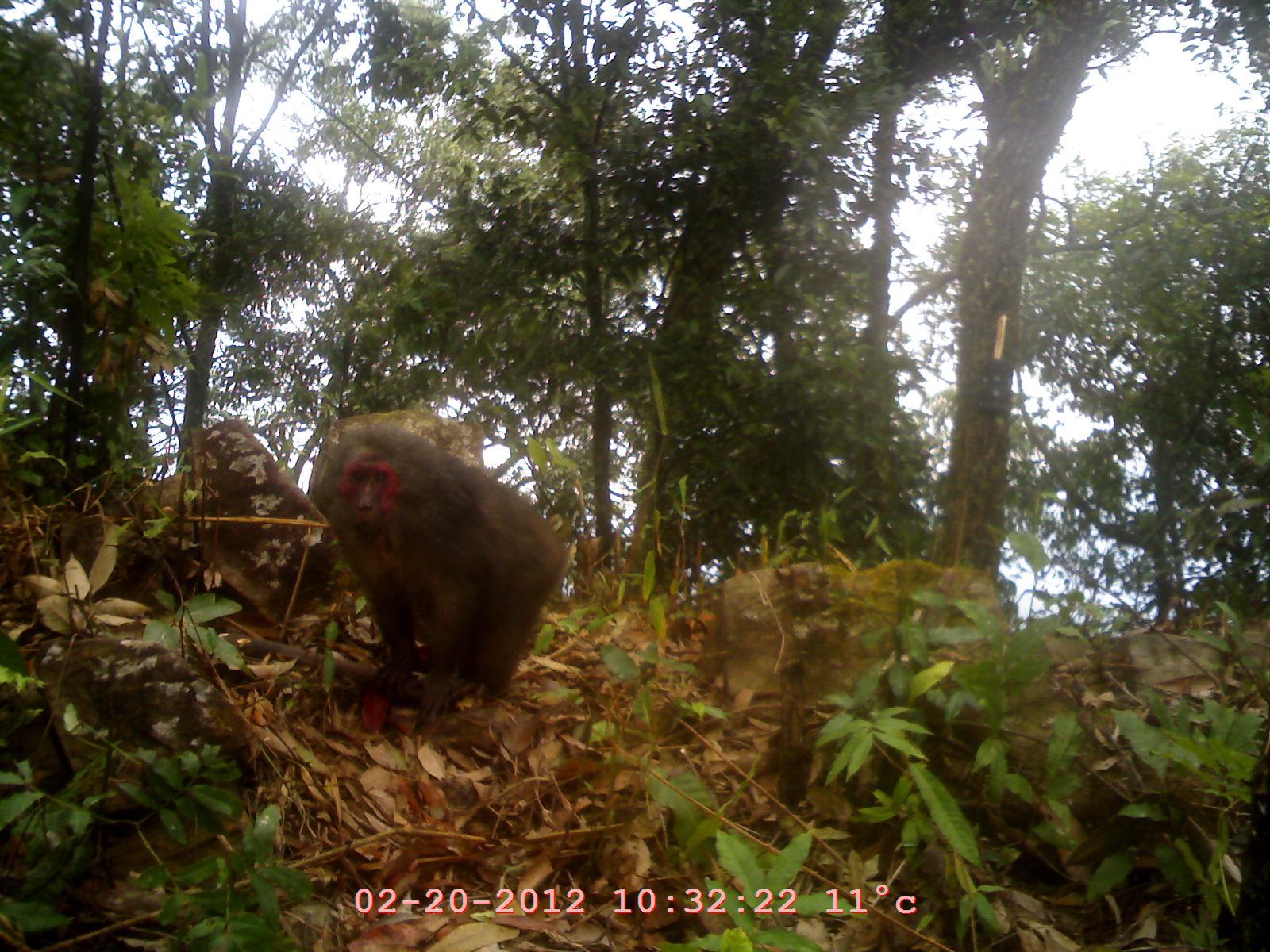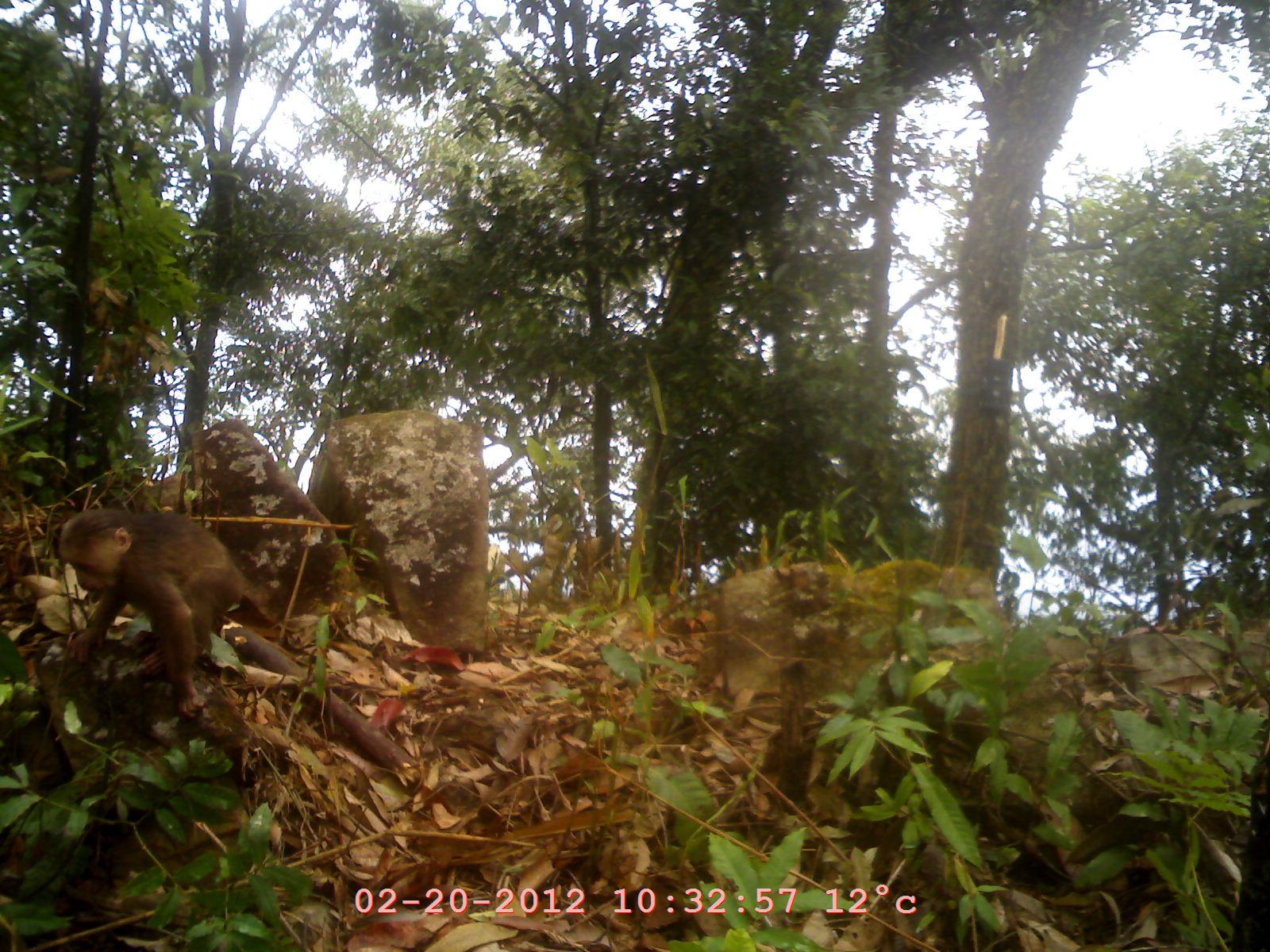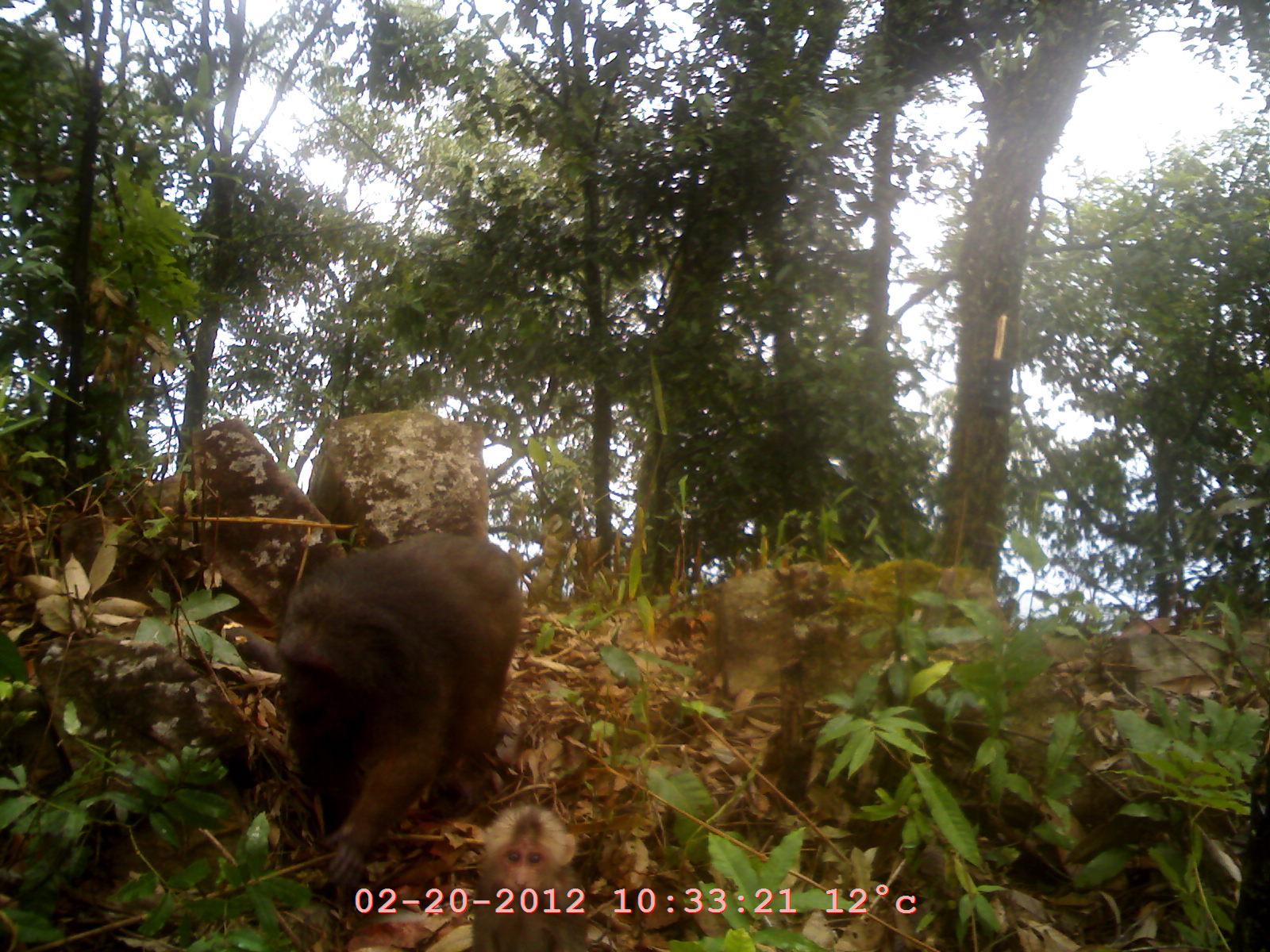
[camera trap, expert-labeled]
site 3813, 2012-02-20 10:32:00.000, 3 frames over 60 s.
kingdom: Animalia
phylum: Chordata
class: Mammalia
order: Primates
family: Cercopithecidae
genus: Macaca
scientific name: Macaca arctoides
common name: stump-tailed macaque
Macaca arctoides (stump-tailed macaque), count 1.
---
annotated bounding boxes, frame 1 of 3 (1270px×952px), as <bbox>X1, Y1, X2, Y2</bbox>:
macaca arctoides: <bbox>307, 416, 569, 721</bbox>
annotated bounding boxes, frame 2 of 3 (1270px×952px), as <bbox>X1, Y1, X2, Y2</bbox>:
macaca arctoides: <bbox>55, 507, 273, 714</bbox>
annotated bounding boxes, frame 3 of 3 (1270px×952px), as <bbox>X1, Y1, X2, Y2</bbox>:
macaca arctoides: <bbox>222, 528, 522, 890</bbox>; <bbox>458, 803, 589, 950</bbox>